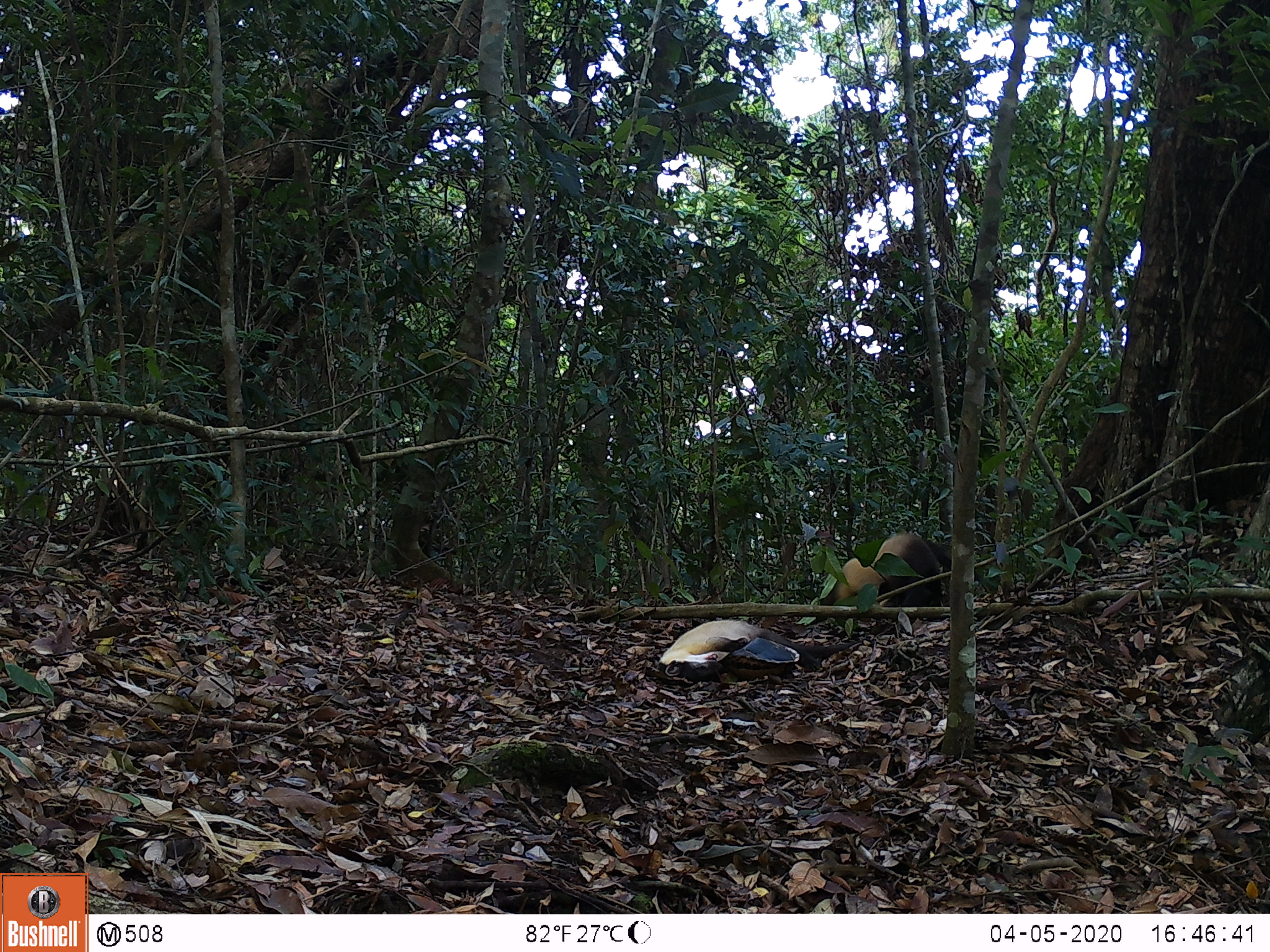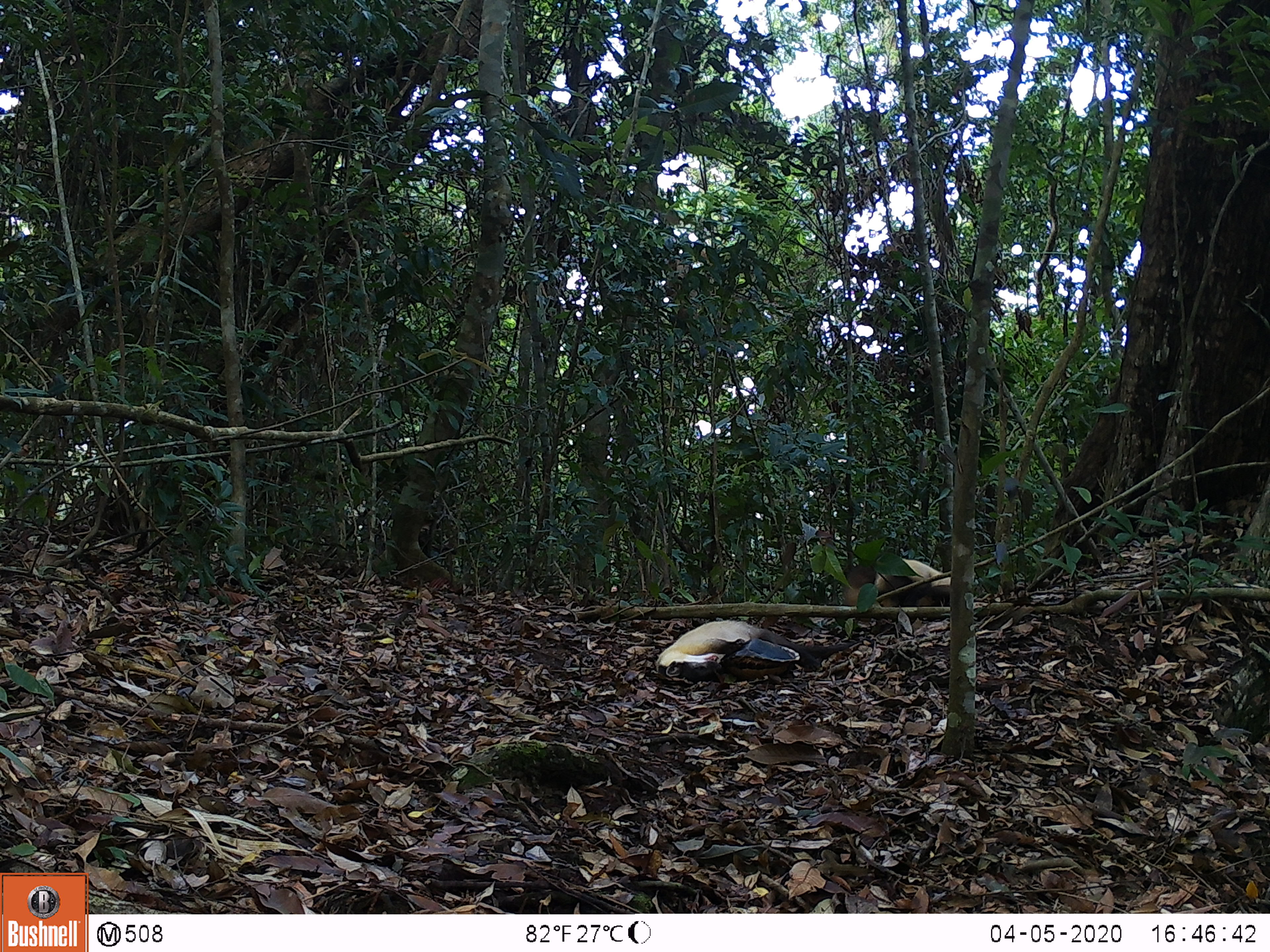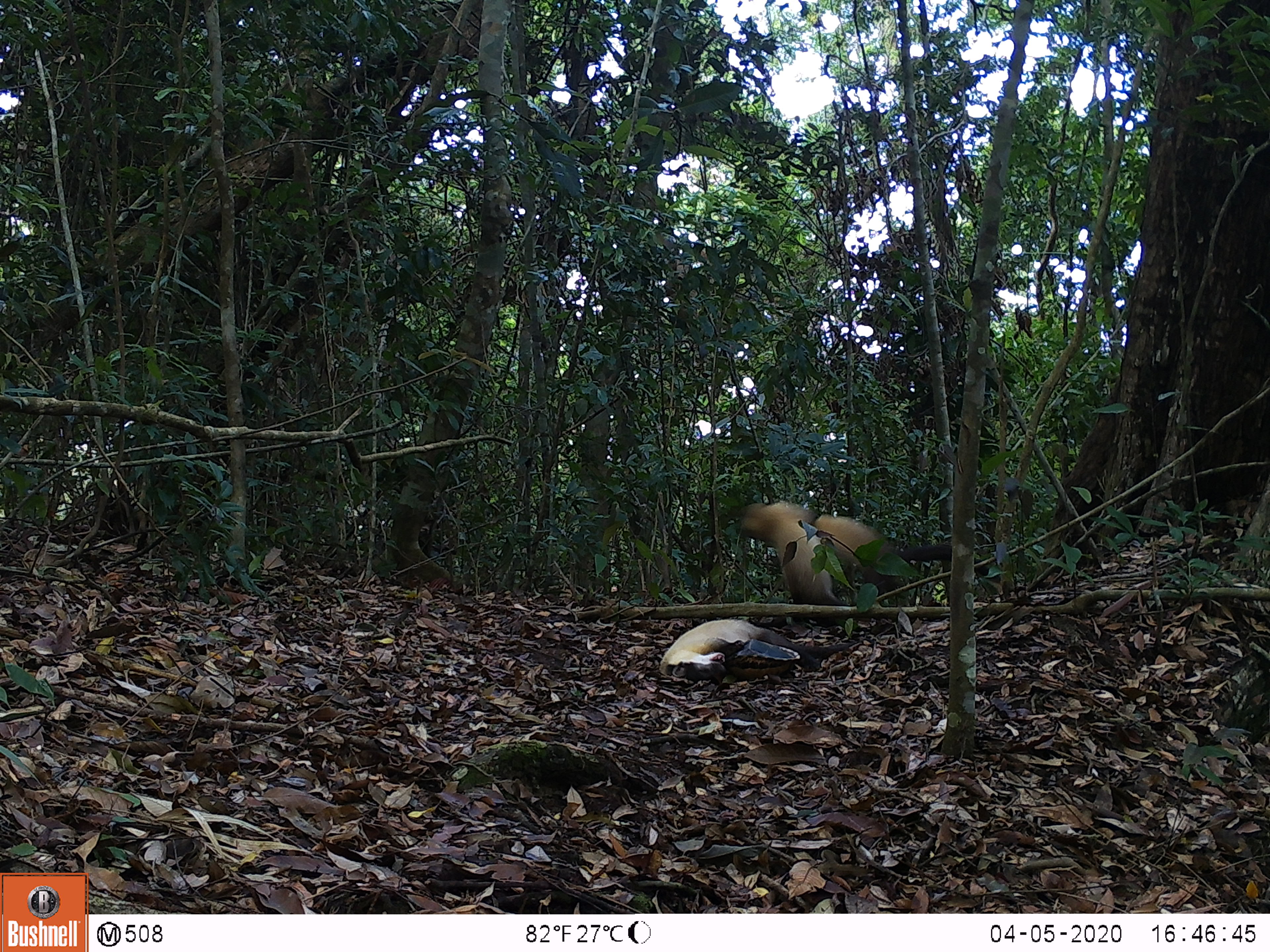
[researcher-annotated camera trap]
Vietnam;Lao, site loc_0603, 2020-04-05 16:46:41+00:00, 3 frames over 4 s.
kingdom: Animalia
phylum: Chordata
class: Mammalia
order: Carnivora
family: Mustelidae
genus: Martes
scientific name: Martes flavigula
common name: yellow-throated marten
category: yellow throated marten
Yellow throated marten (yellow-throated marten) (Martes flavigula). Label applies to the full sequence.